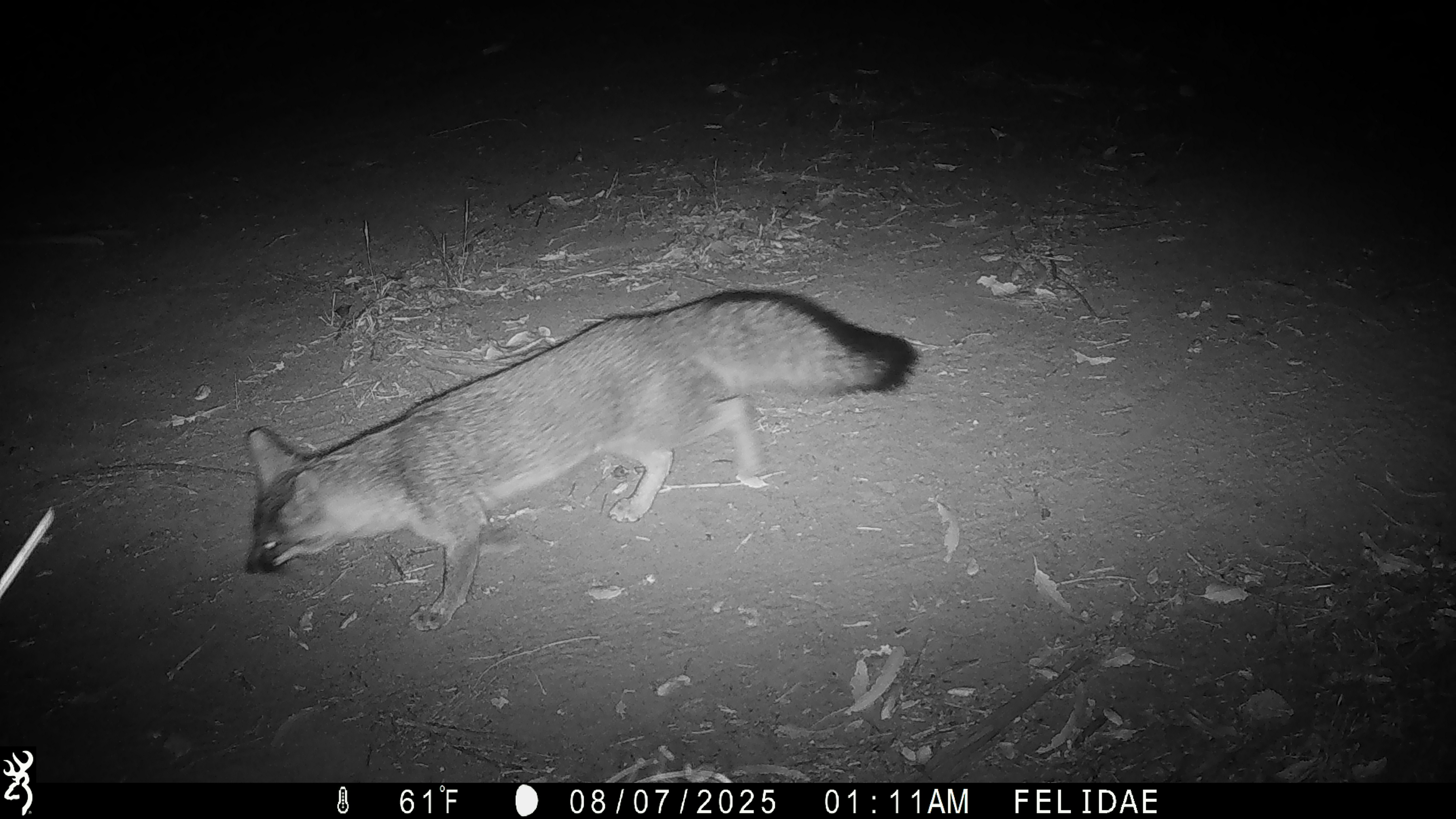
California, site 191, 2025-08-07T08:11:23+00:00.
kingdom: Animalia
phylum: Chordata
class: Mammalia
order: Carnivora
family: Canidae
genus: Urocyon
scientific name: Urocyon cinereoargenteus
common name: gray fox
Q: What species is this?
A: Gray fox (Urocyon cinereoargenteus).